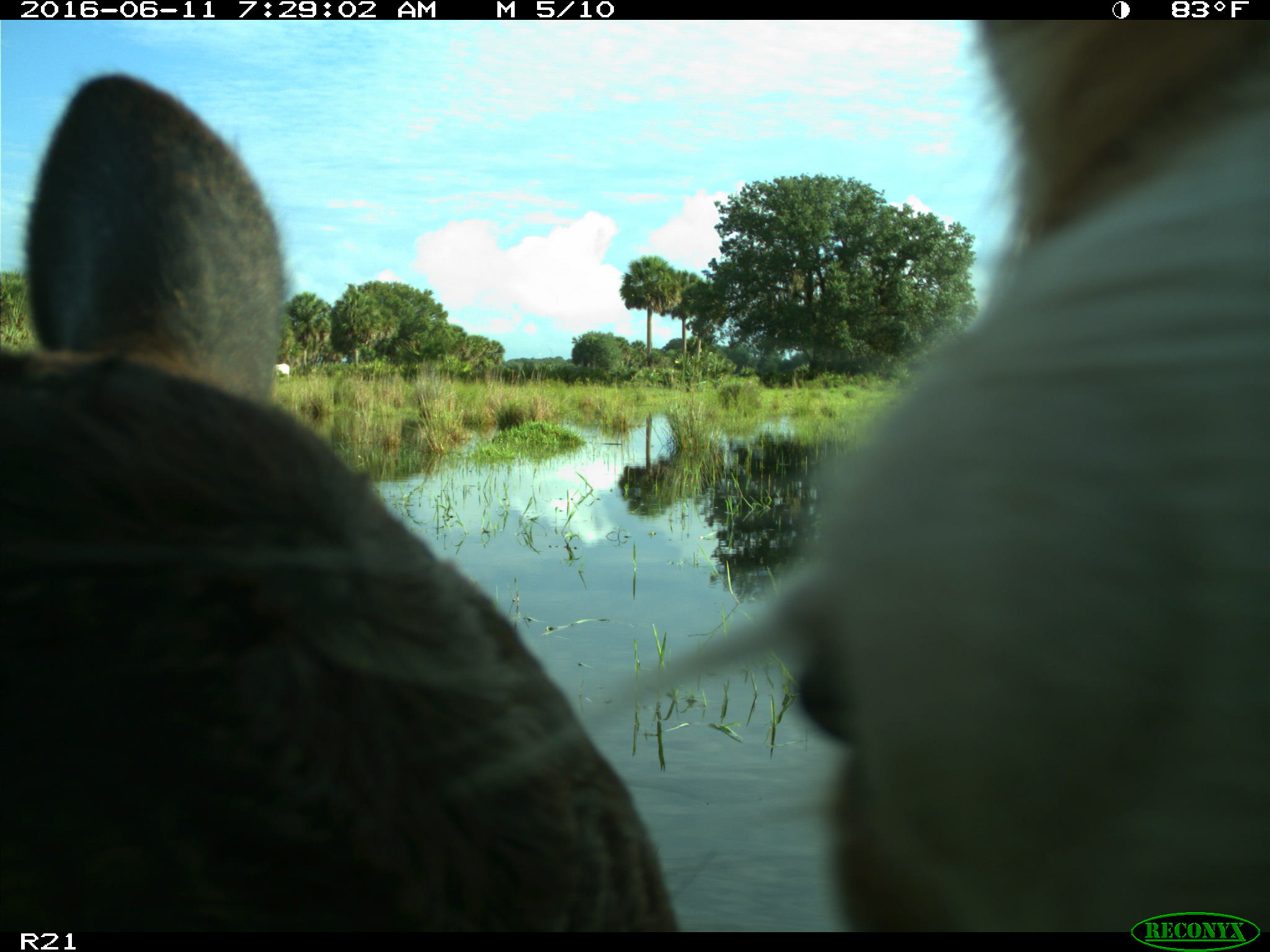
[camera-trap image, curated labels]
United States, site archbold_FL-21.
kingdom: Animalia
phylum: Chordata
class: Mammalia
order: Artiodactyla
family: Bovidae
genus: Bos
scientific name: Bos taurus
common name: domestic cow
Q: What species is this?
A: Bos taurus (domestic cow).